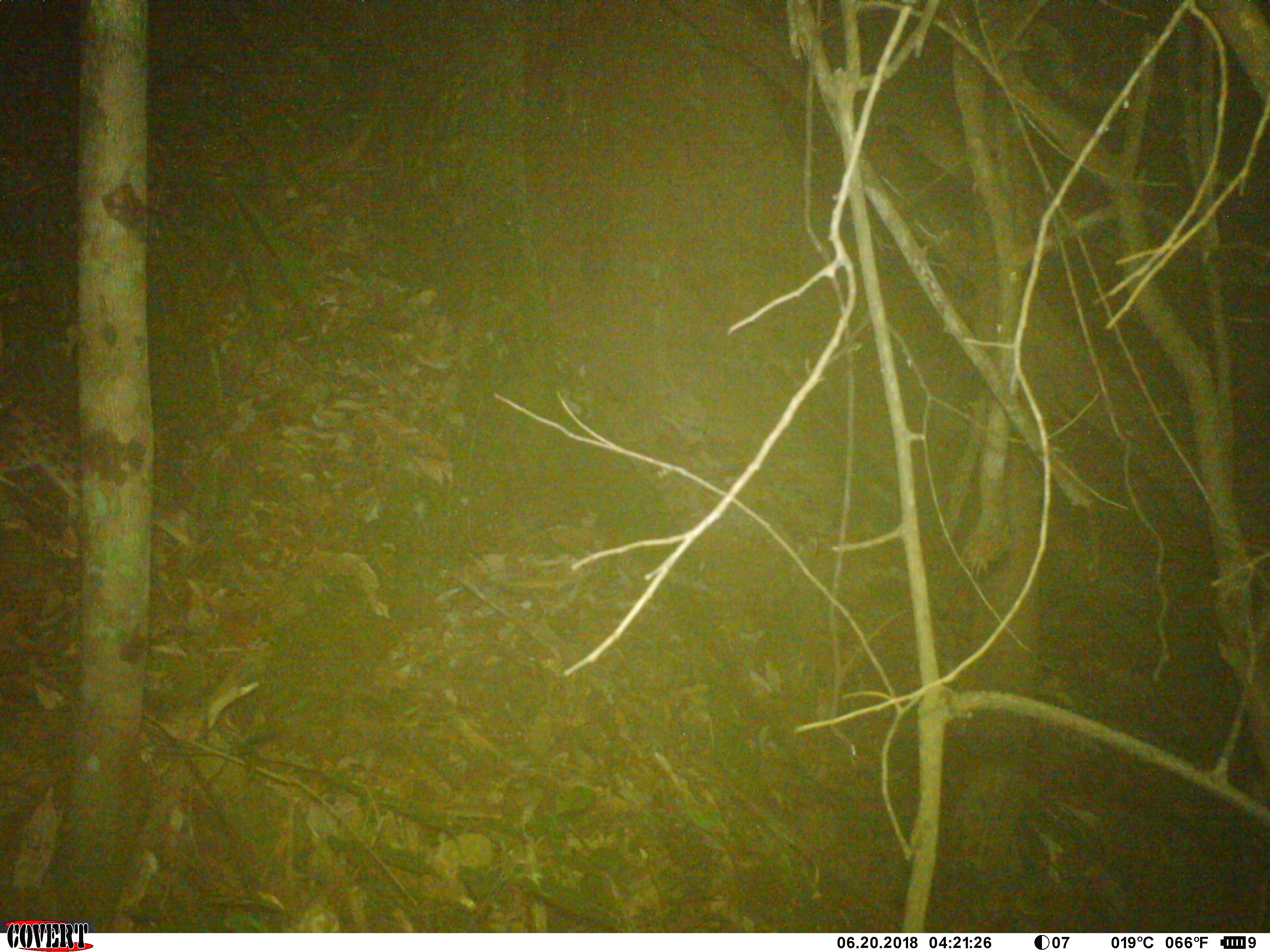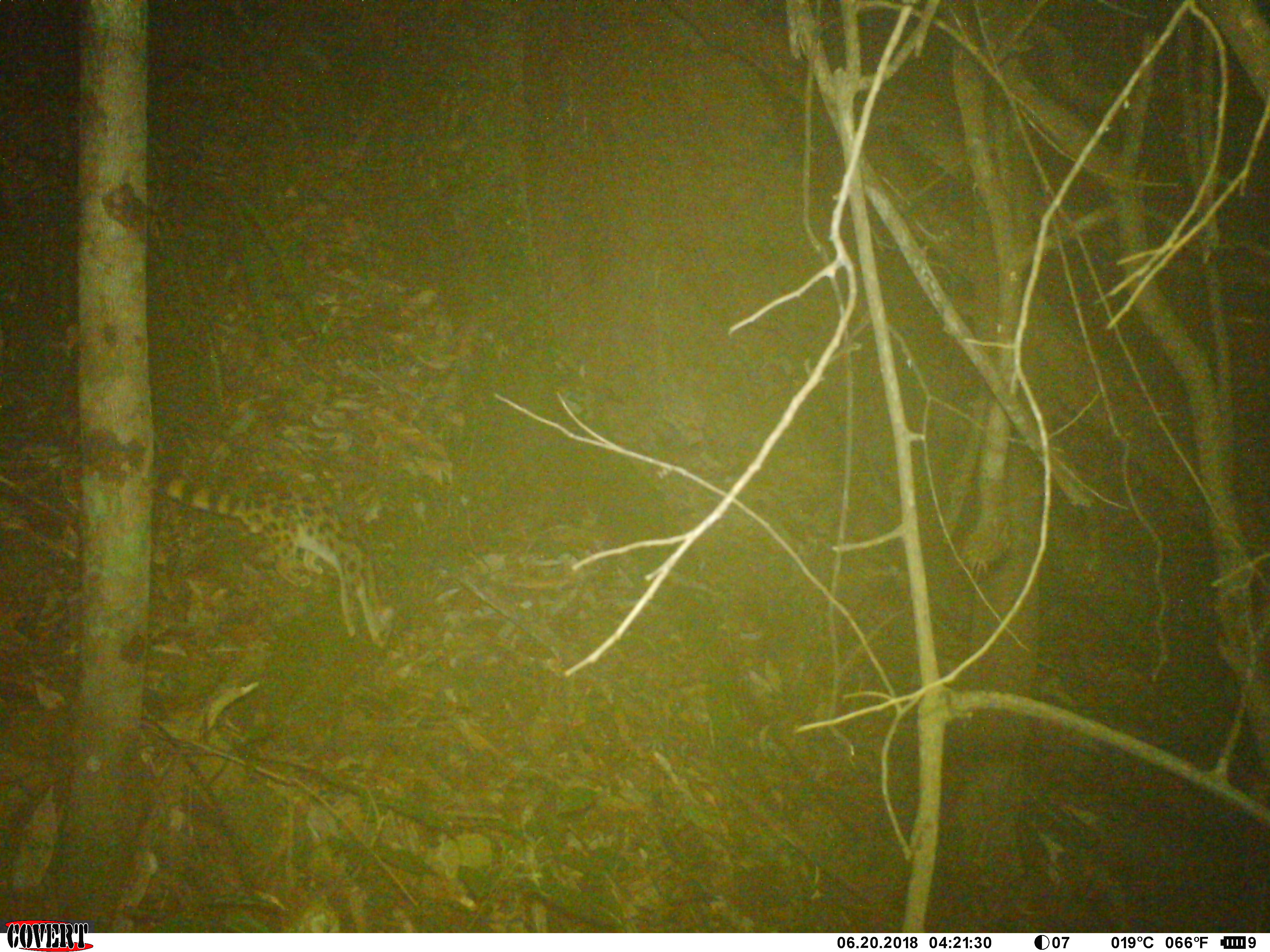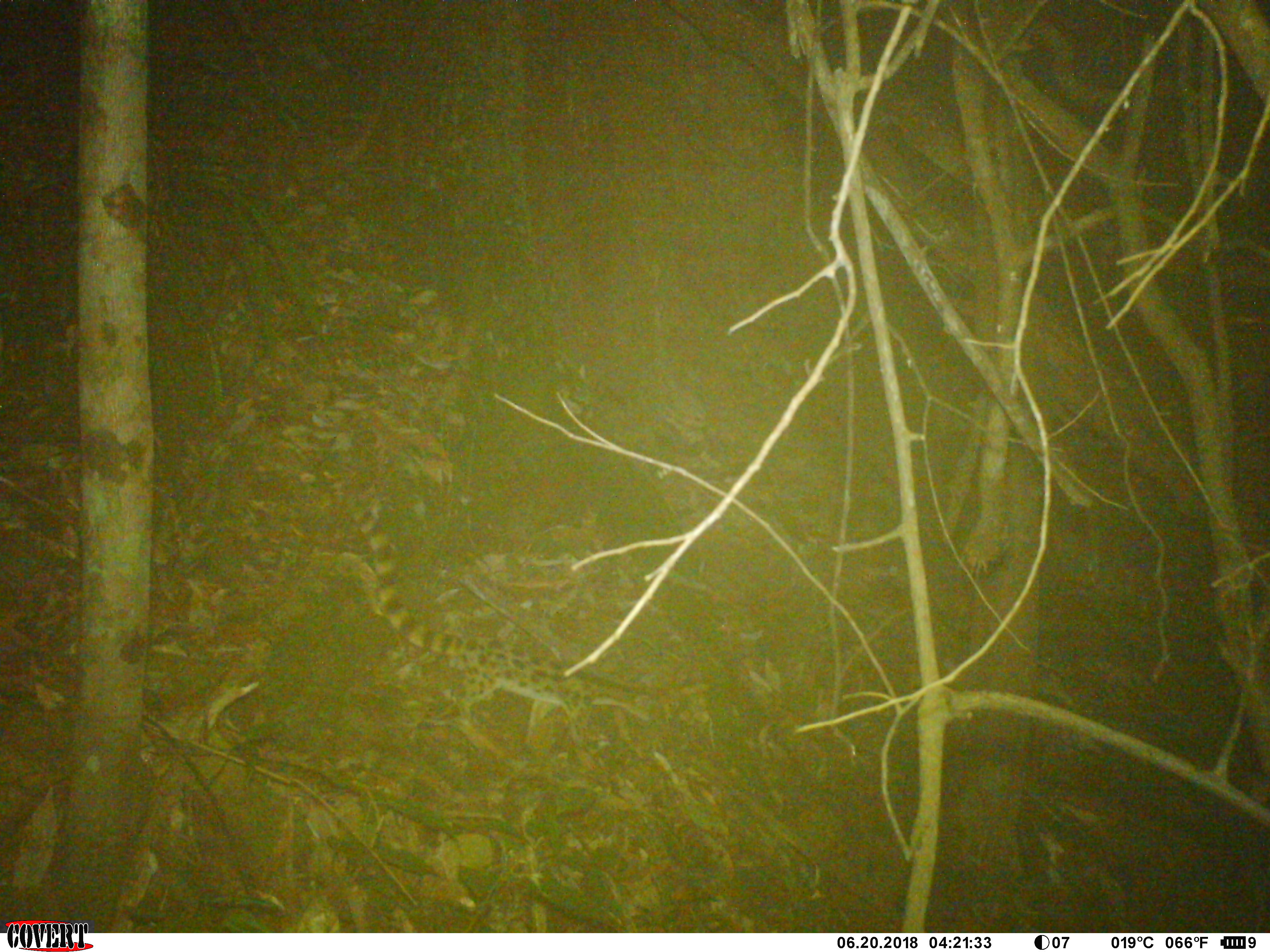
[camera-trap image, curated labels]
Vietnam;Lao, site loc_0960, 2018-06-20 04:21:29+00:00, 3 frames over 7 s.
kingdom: Animalia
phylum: Chordata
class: Mammalia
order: Carnivora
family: Prionodontidae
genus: Prionodon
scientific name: Prionodon pardicolor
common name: spotted linsang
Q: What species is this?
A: Spotted linsang (Prionodon pardicolor).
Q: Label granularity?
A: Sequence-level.